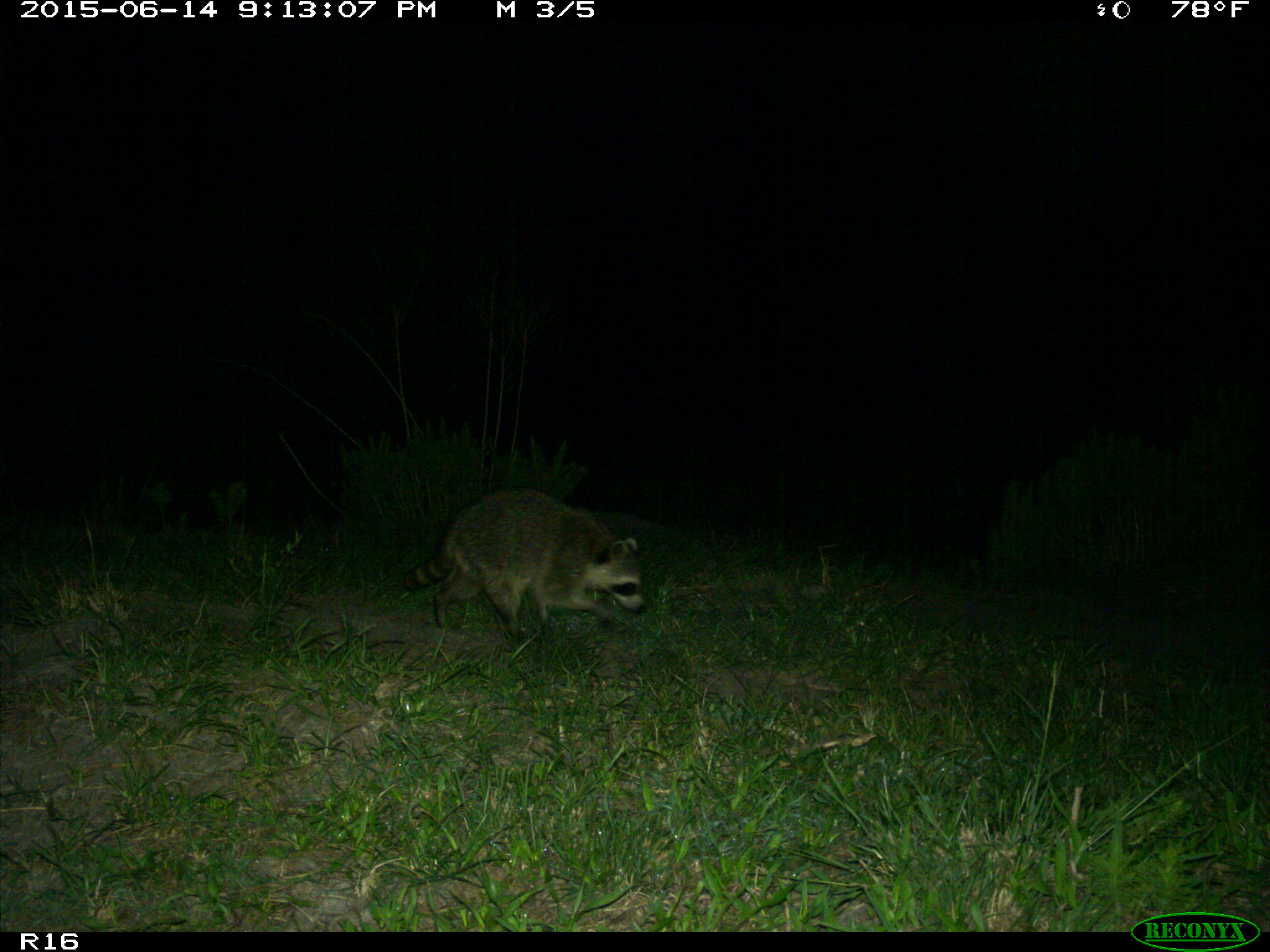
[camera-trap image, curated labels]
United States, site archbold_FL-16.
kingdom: Animalia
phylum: Chordata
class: Mammalia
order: Carnivora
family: Procyonidae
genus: Procyon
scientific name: Procyon lotor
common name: common raccoon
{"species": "Procyon lotor (common raccoon)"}